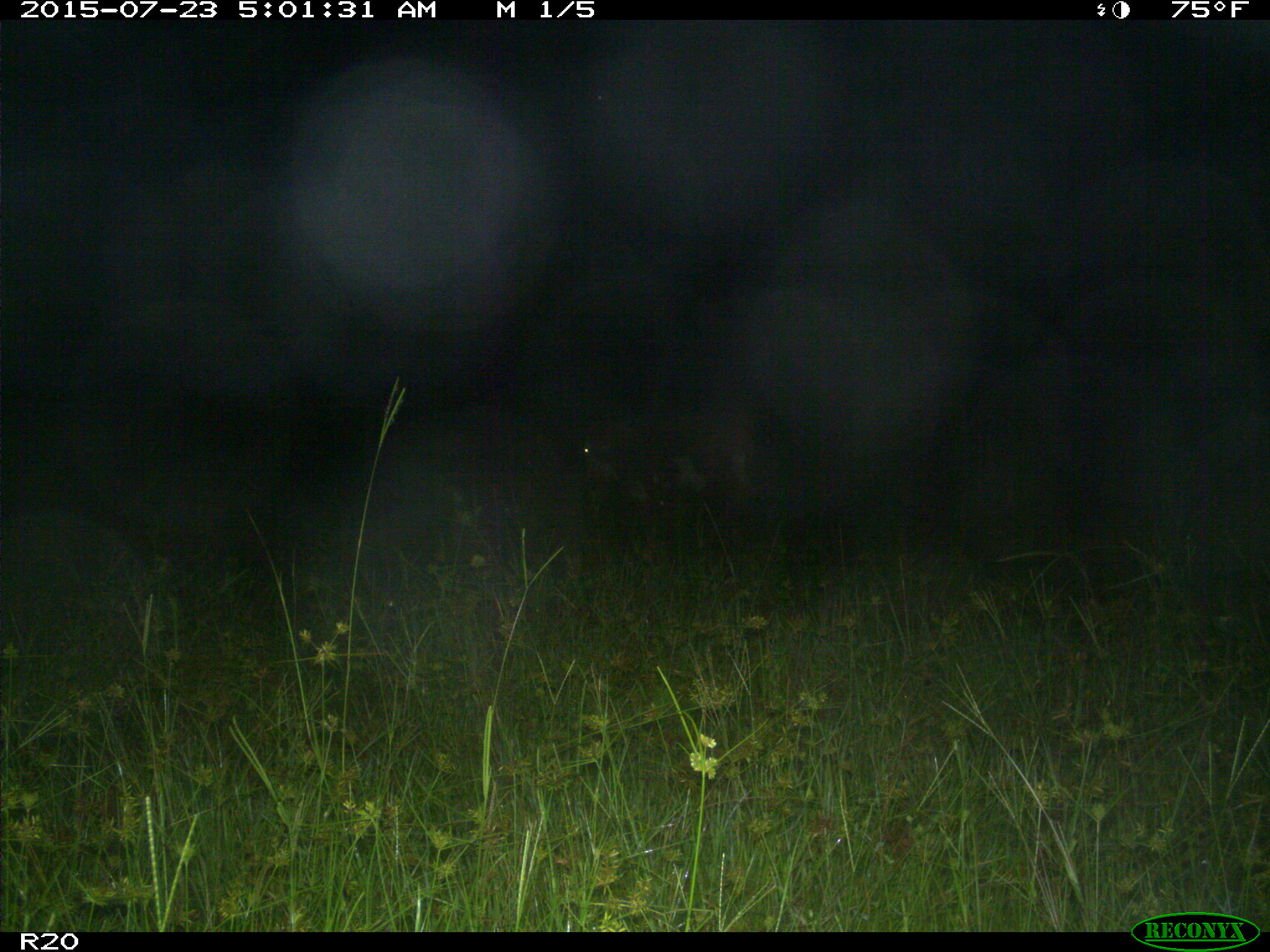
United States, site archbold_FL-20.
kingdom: Animalia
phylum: Chordata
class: Mammalia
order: Artiodactyla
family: Bovidae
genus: Bos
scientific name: Bos taurus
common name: domestic cow